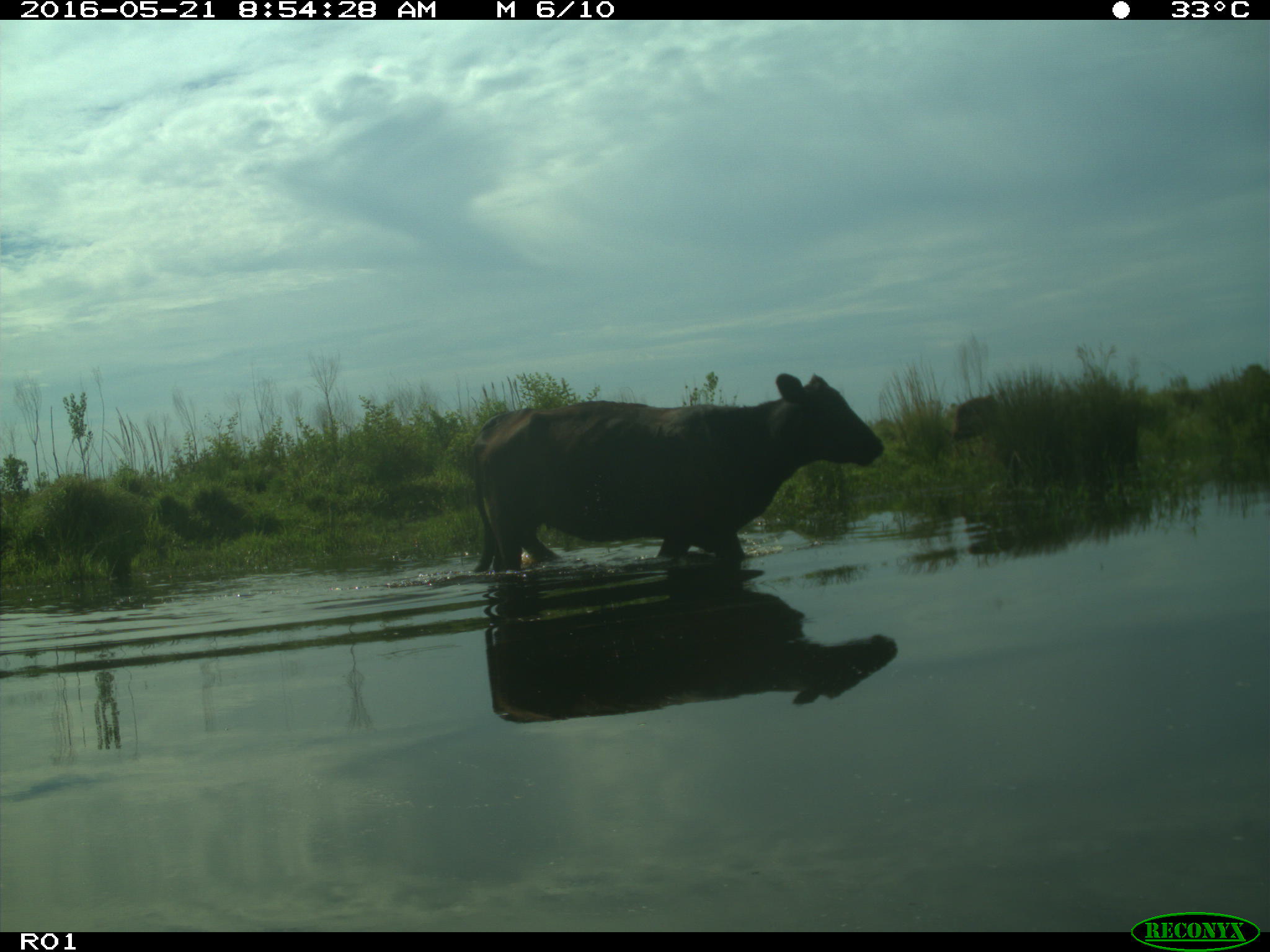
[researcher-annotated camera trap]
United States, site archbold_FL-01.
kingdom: Animalia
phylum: Chordata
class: Mammalia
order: Artiodactyla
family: Bovidae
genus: Bos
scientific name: Bos taurus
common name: domestic cow